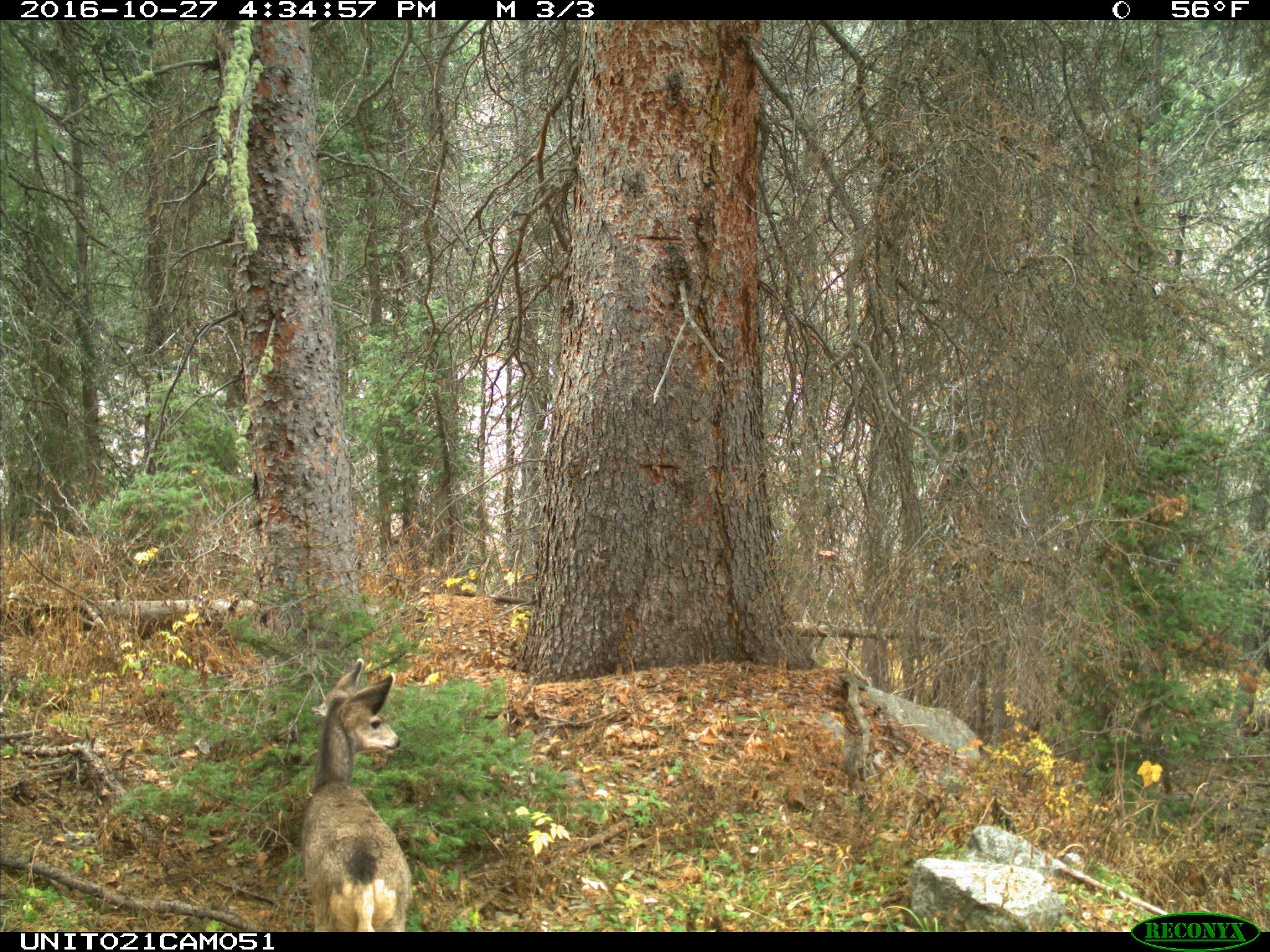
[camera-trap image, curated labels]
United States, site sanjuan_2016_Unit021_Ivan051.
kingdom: Animalia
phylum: Chordata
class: Mammalia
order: Artiodactyla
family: Cervidae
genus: Odocoileus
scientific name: Odocoileus hemionus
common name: mule deer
Odocoileus hemionus (mule deer).